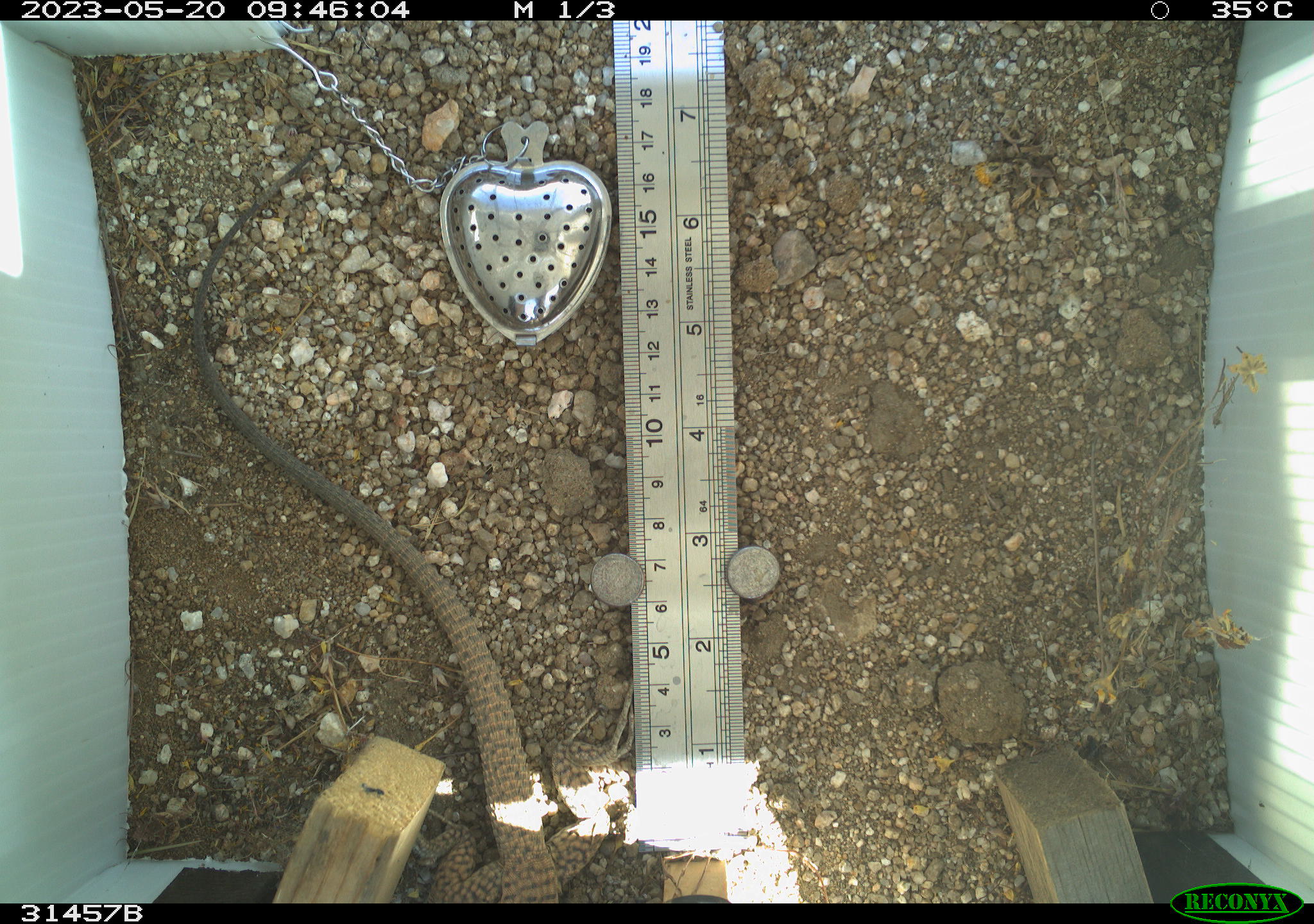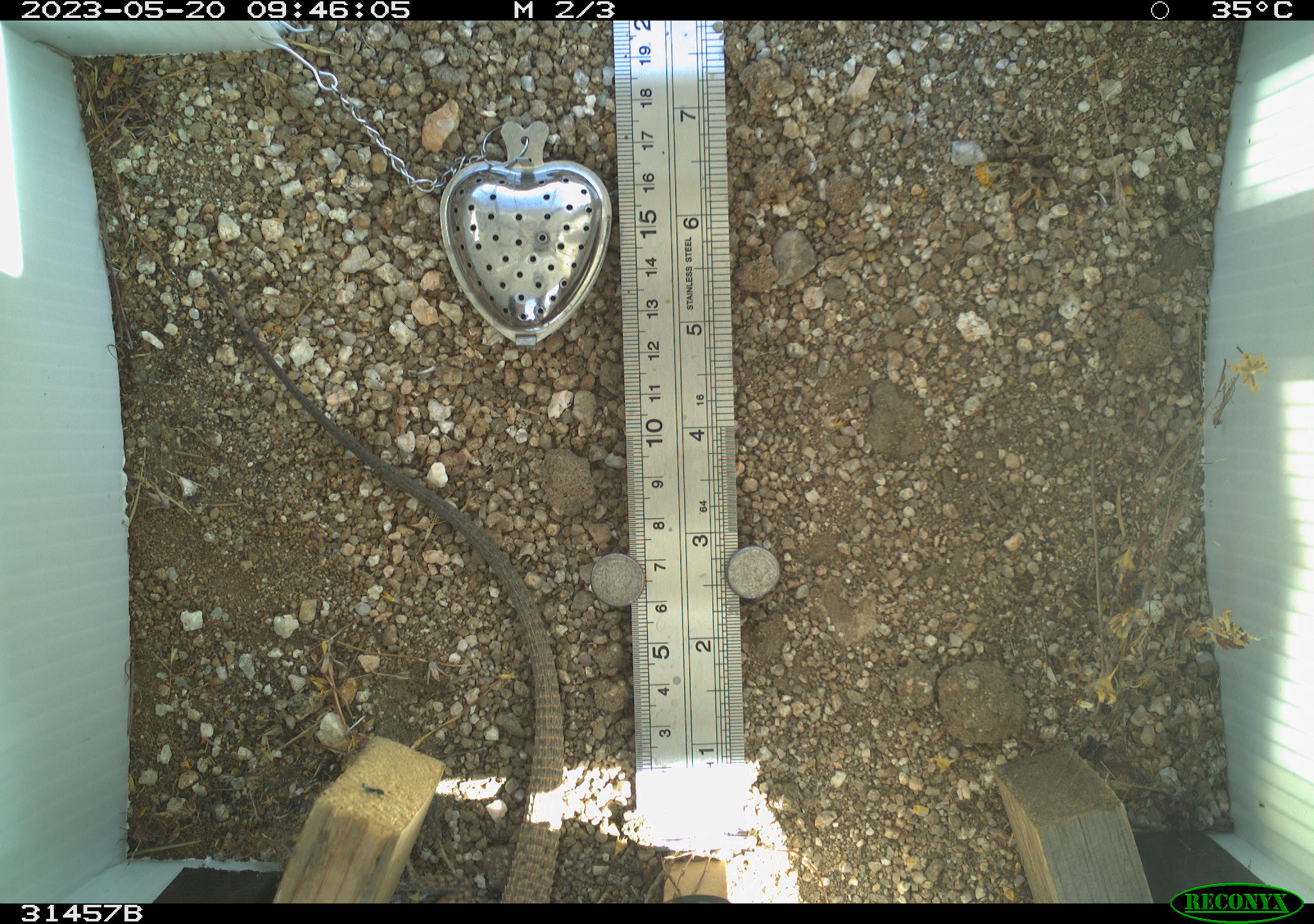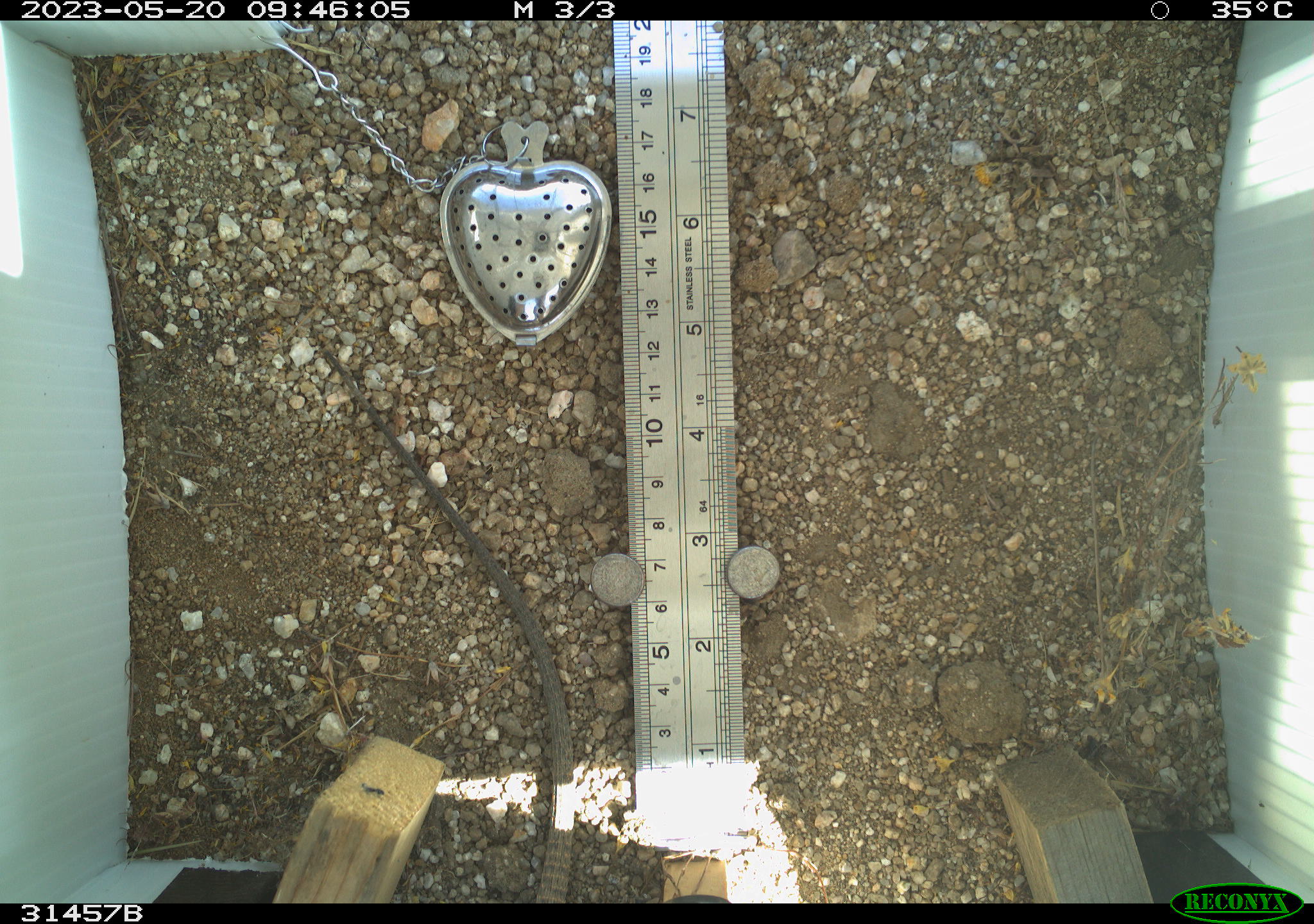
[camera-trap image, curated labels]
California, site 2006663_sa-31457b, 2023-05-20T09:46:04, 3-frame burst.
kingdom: Animalia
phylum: Chordata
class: Reptilia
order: Squamata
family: Teiidae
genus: Aspidoscelis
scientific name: Aspidoscelis tigris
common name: western whiptail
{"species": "western whiptail (Aspidoscelis tigris)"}